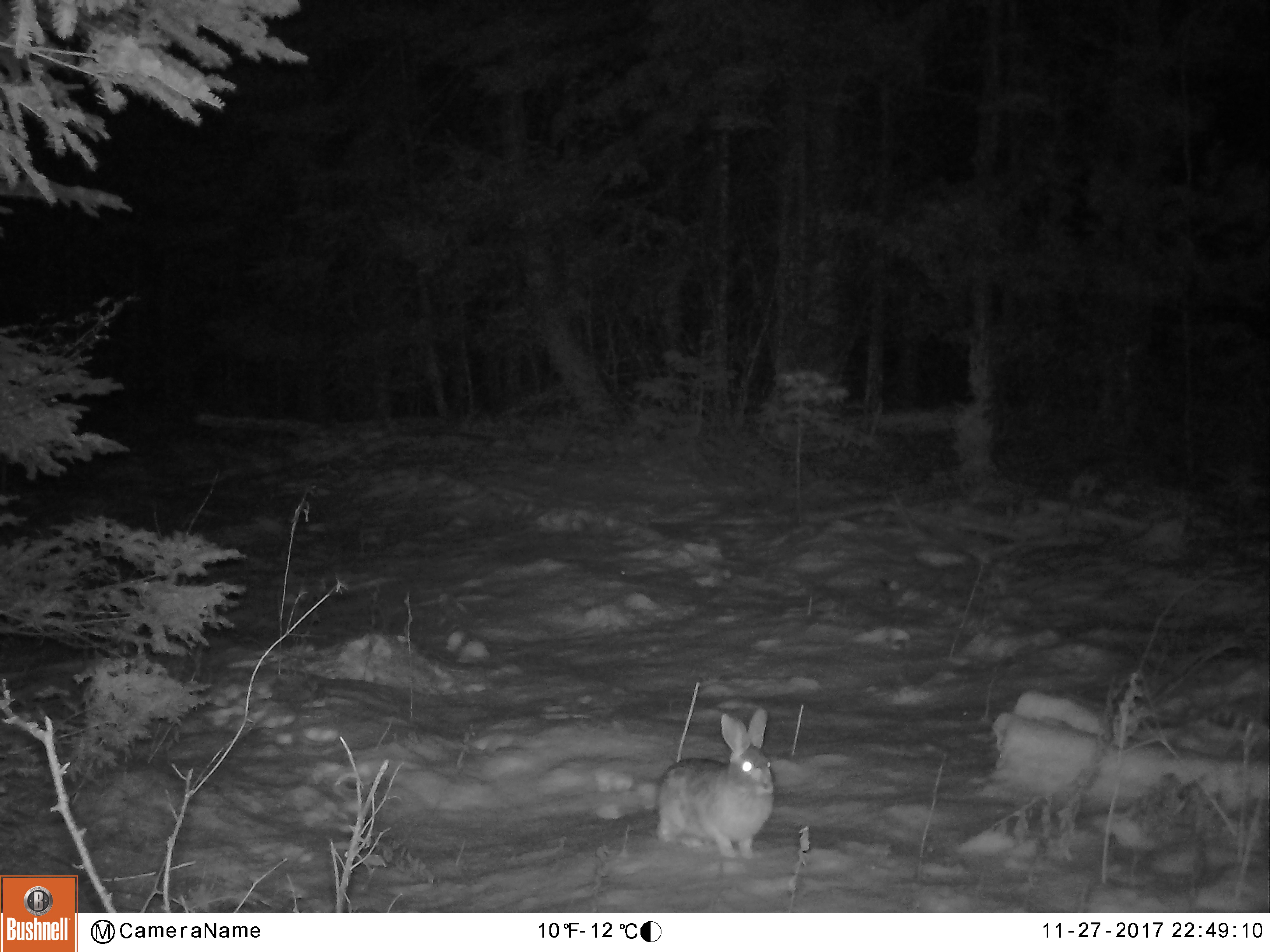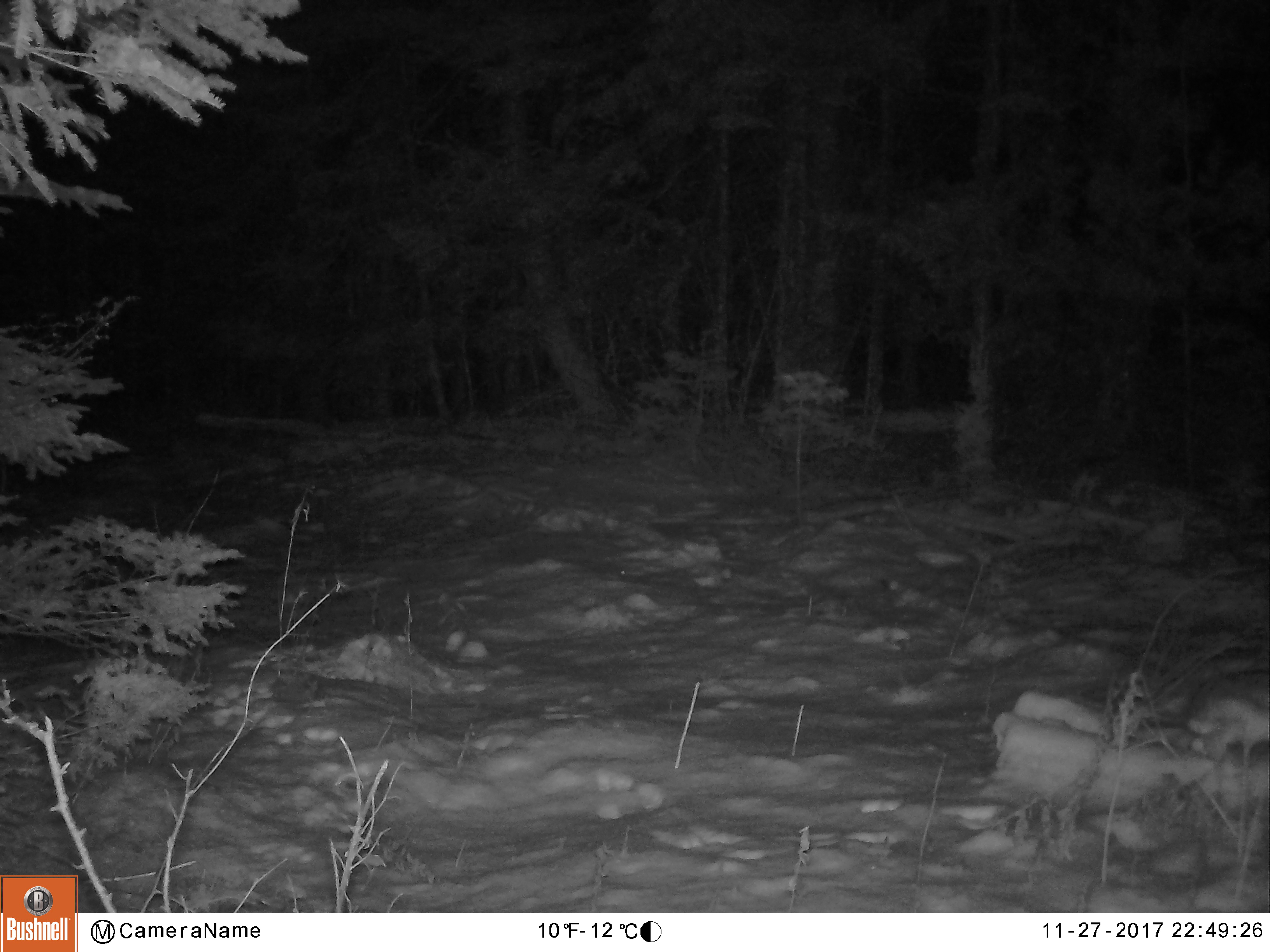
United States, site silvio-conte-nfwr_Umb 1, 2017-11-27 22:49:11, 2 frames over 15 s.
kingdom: Animalia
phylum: Chordata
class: Mammalia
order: Lagomorpha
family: Leporidae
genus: Lepus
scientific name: Lepus americanus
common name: snowshoe hare